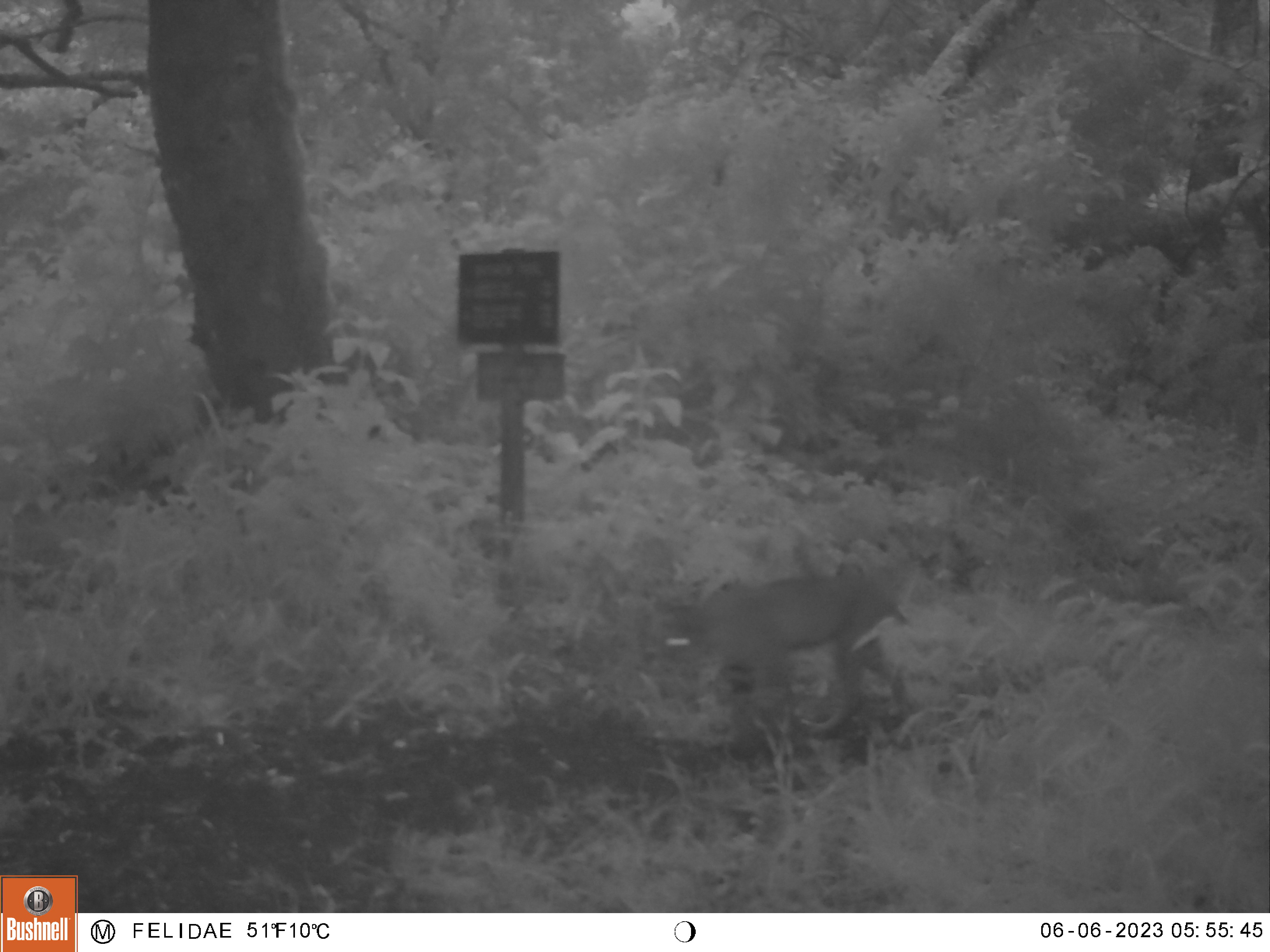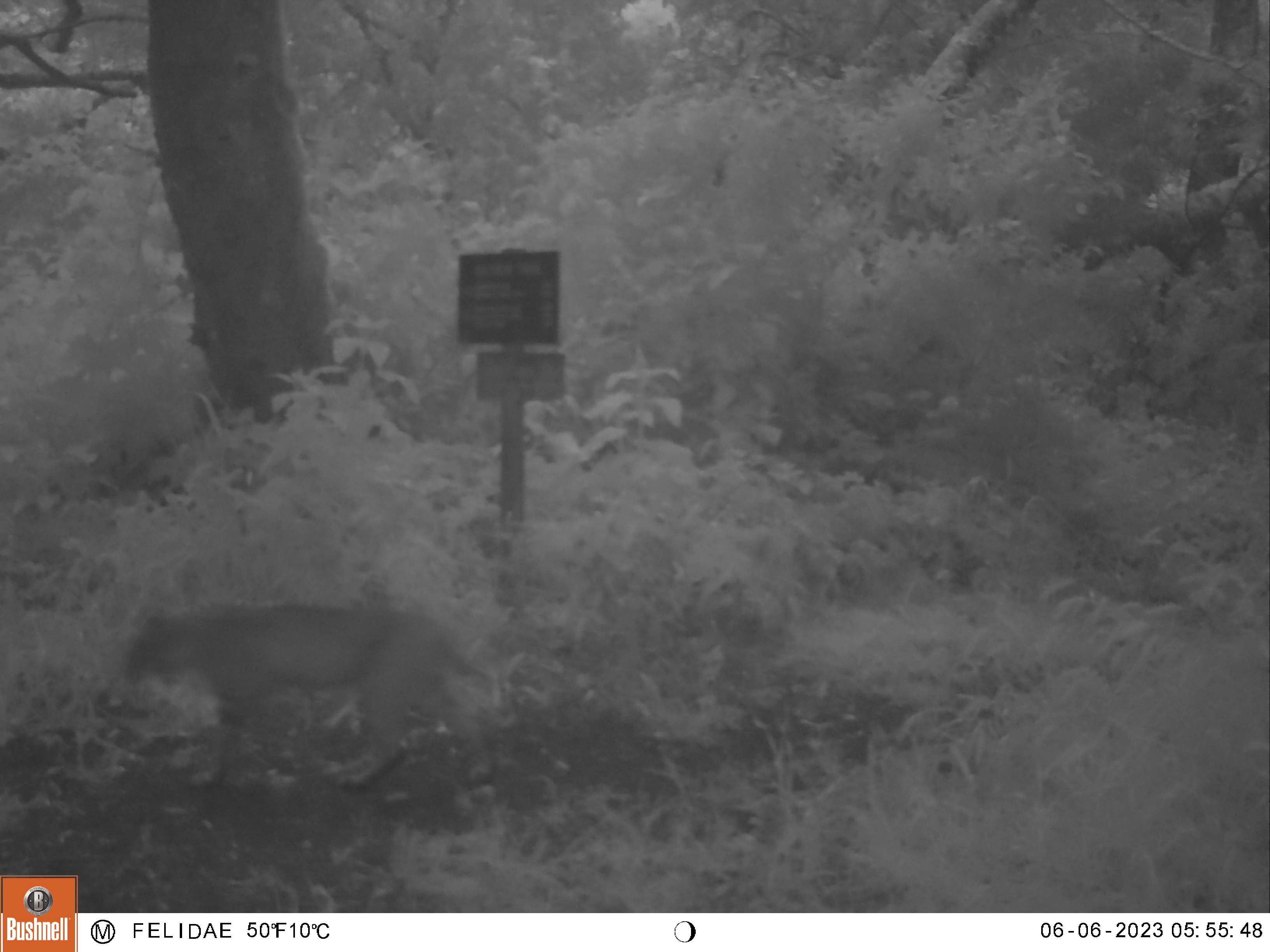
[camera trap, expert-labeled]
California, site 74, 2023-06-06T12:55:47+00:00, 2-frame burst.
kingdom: Animalia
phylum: Chordata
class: Mammalia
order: Carnivora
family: Felidae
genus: Lynx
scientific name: Lynx rufus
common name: bobcat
Bobcat (Lynx rufus).